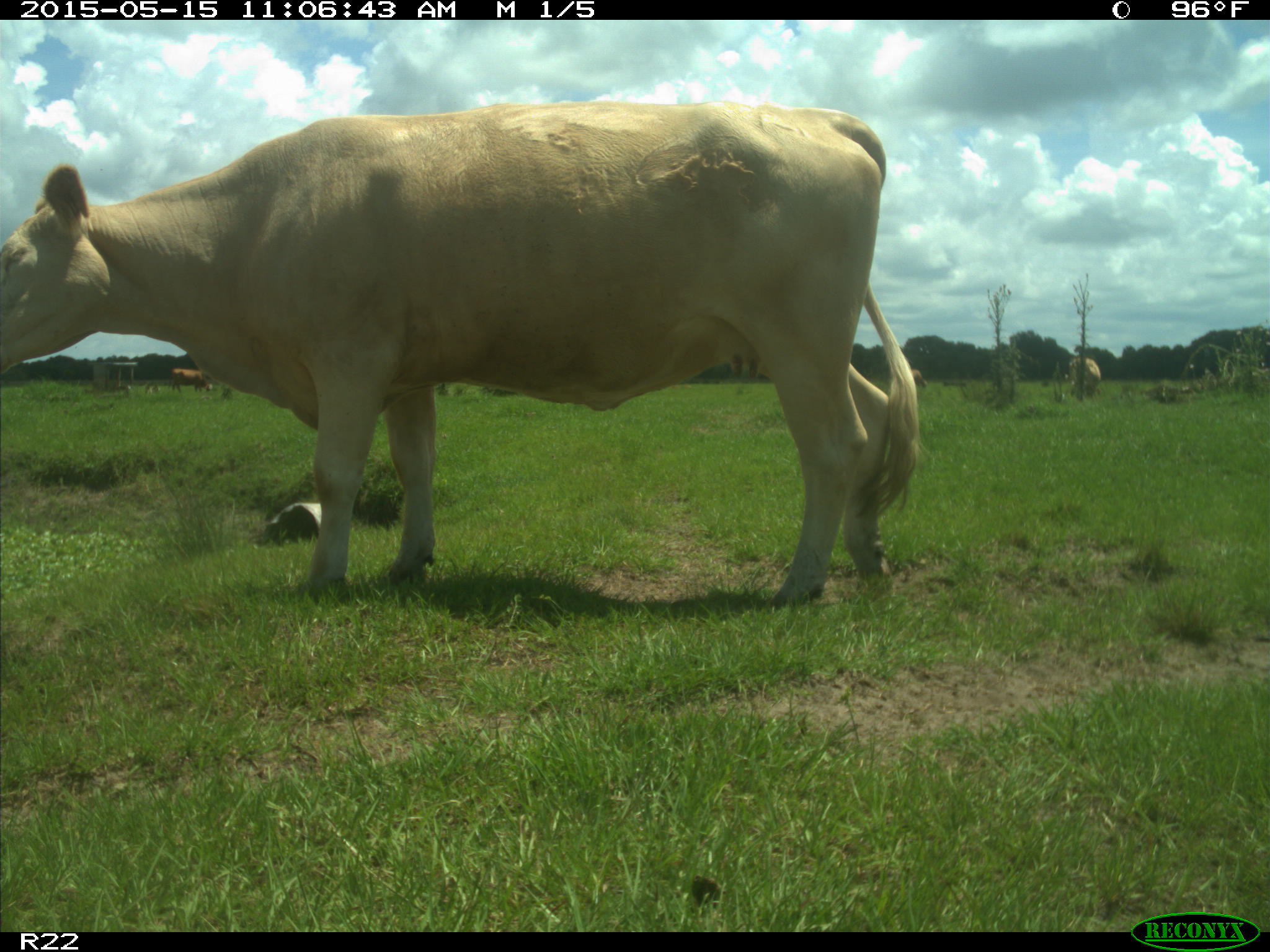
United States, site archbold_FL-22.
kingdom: Animalia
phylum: Chordata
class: Mammalia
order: Artiodactyla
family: Bovidae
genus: Bos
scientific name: Bos taurus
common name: domestic cow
Bos taurus (domestic cow).